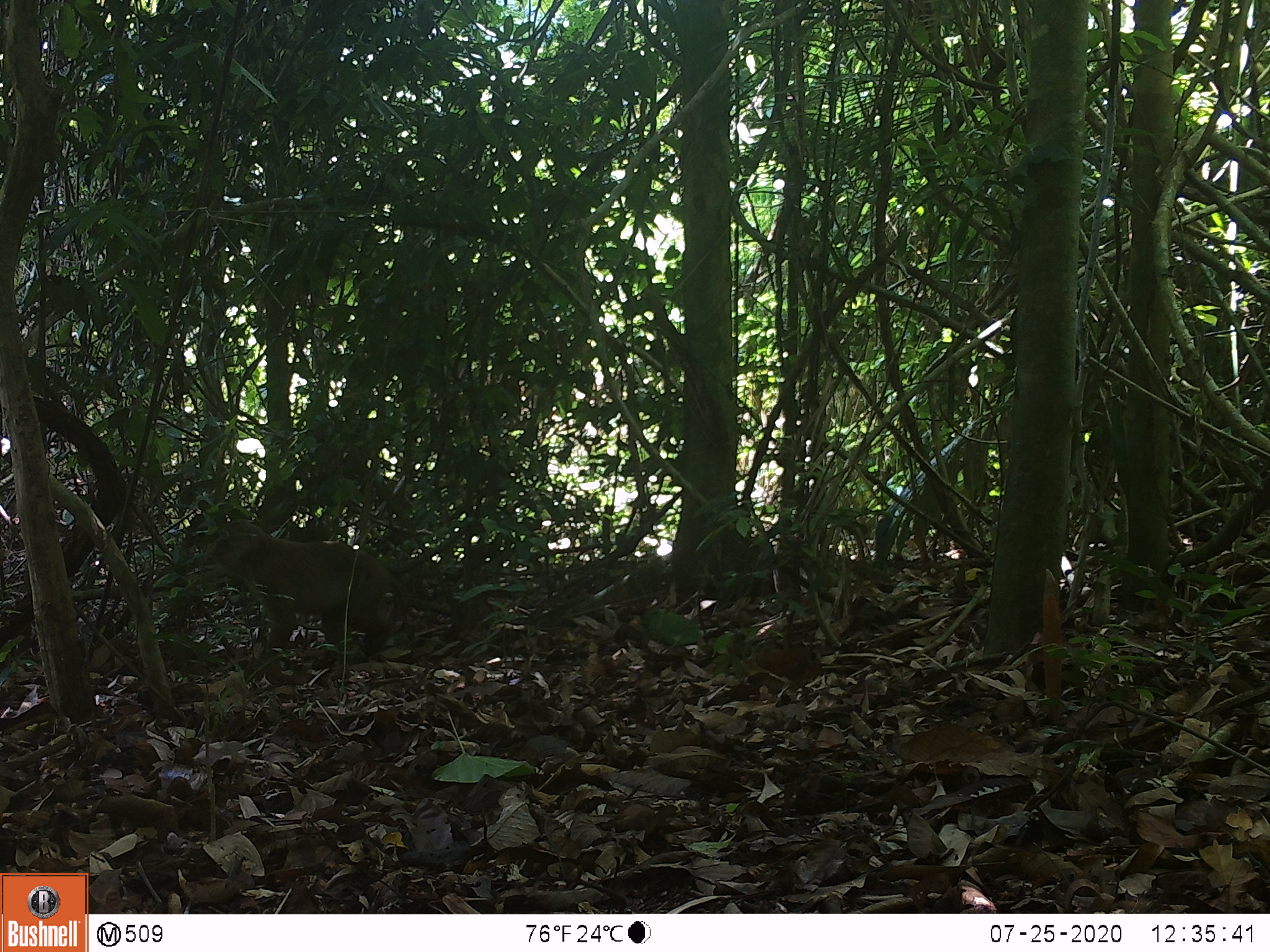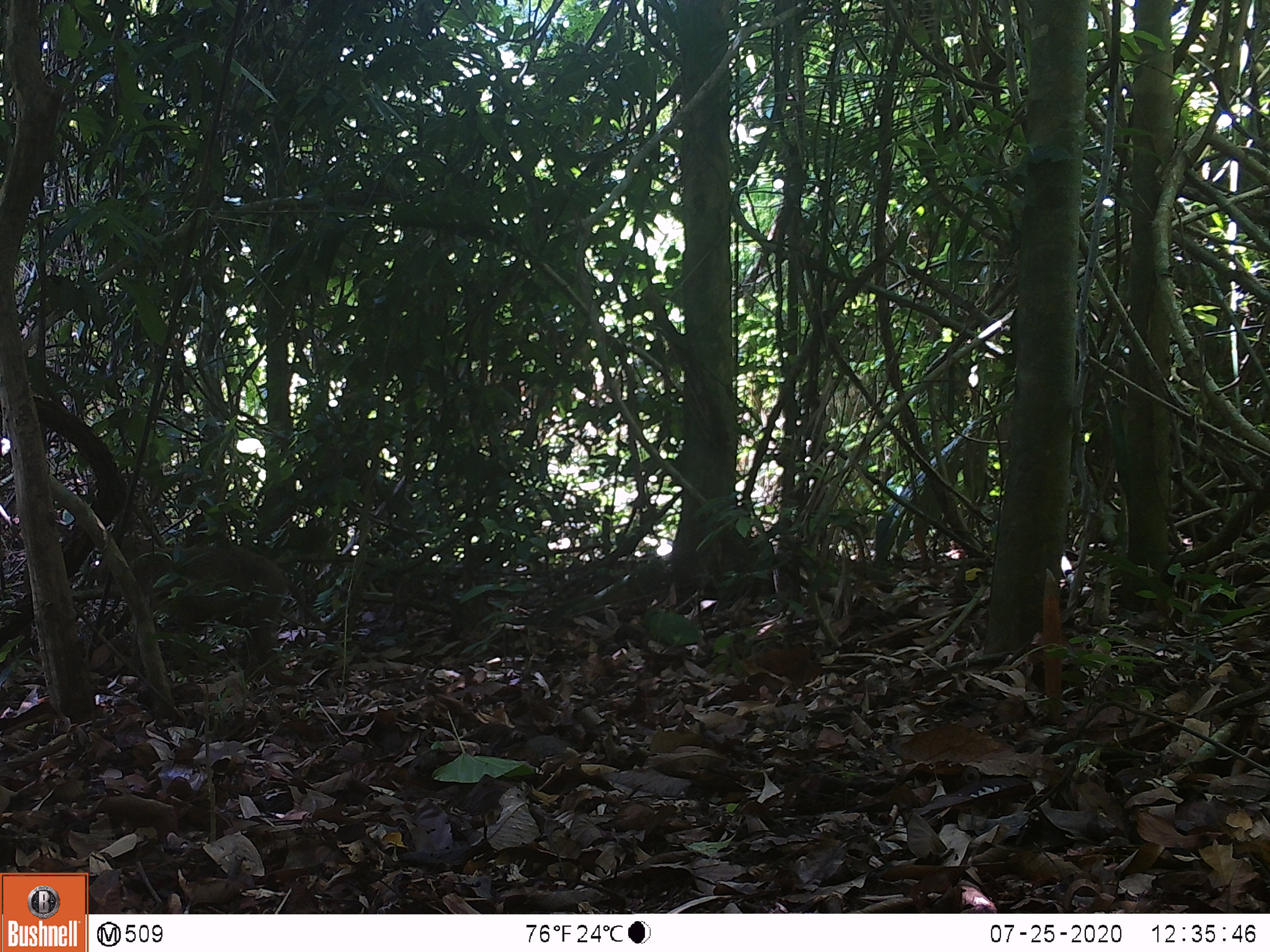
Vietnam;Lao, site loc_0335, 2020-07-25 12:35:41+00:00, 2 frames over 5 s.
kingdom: Animalia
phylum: Chordata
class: Mammalia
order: Primates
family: Cercopithecidae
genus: Macaca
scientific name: Macaca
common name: macaques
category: assam or rhesus macaque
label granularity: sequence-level